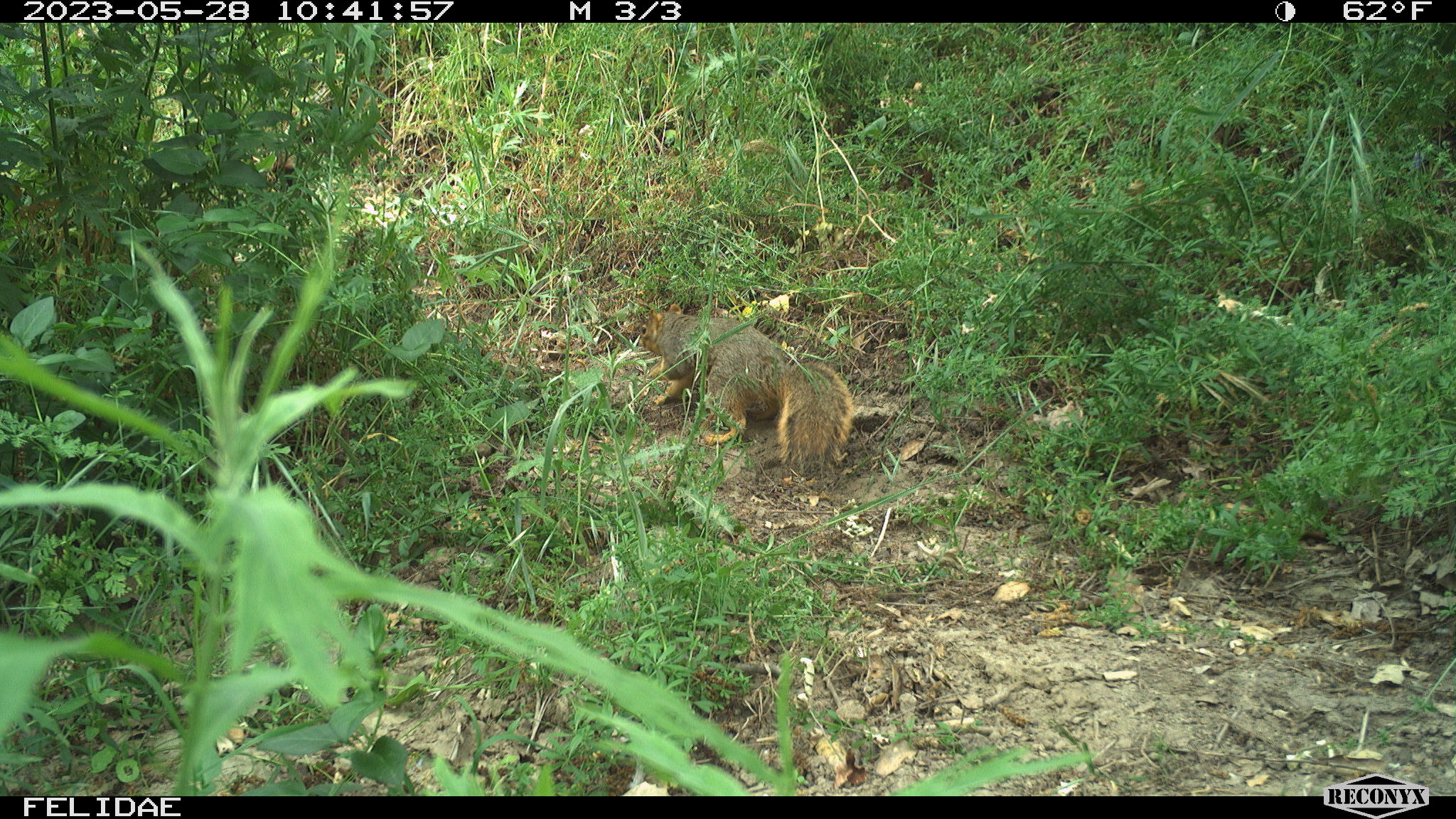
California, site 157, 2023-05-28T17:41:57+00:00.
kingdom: Animalia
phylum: Chordata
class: Mammalia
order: Rodentia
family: Sciuridae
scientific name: Sciuridae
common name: squirrel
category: unknown squirrel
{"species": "unknown squirrel (squirrel) (Sciuridae)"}